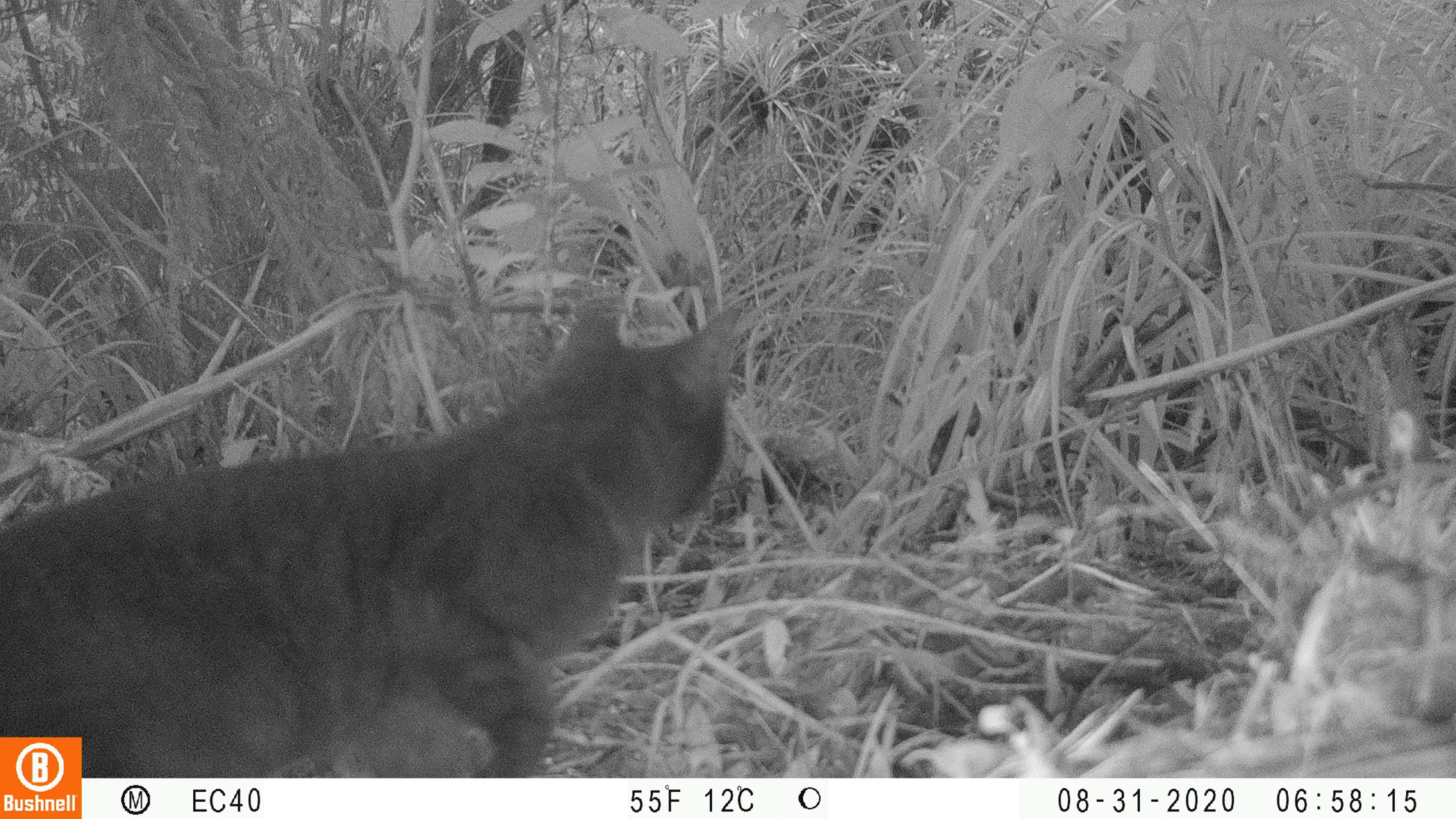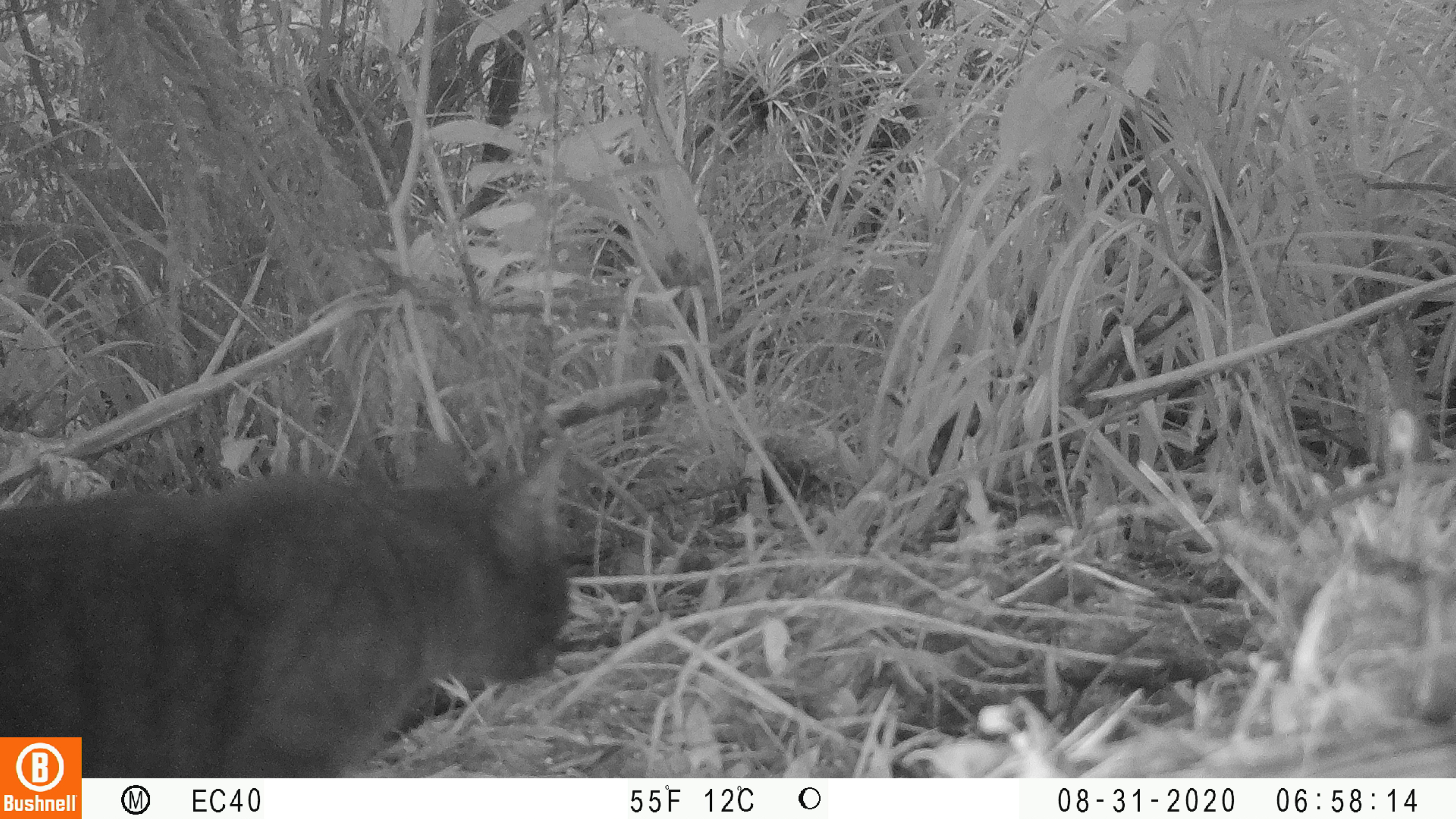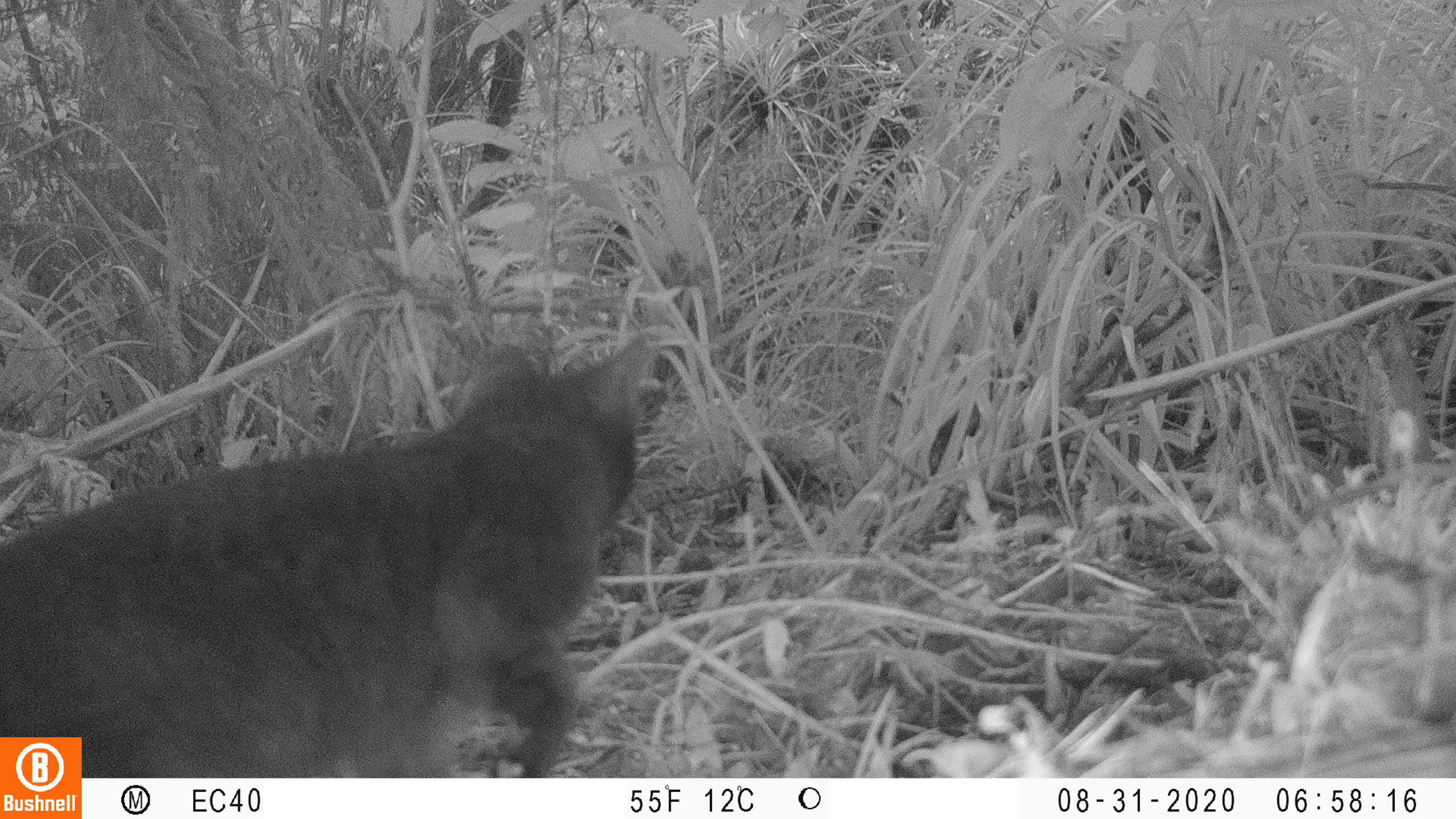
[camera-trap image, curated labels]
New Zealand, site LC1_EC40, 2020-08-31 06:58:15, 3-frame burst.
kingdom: Animalia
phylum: Chordata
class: Mammalia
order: Carnivora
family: Felidae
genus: Felis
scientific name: Felis catus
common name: domestic cat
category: cat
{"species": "cat (domestic cat) (Felis catus)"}